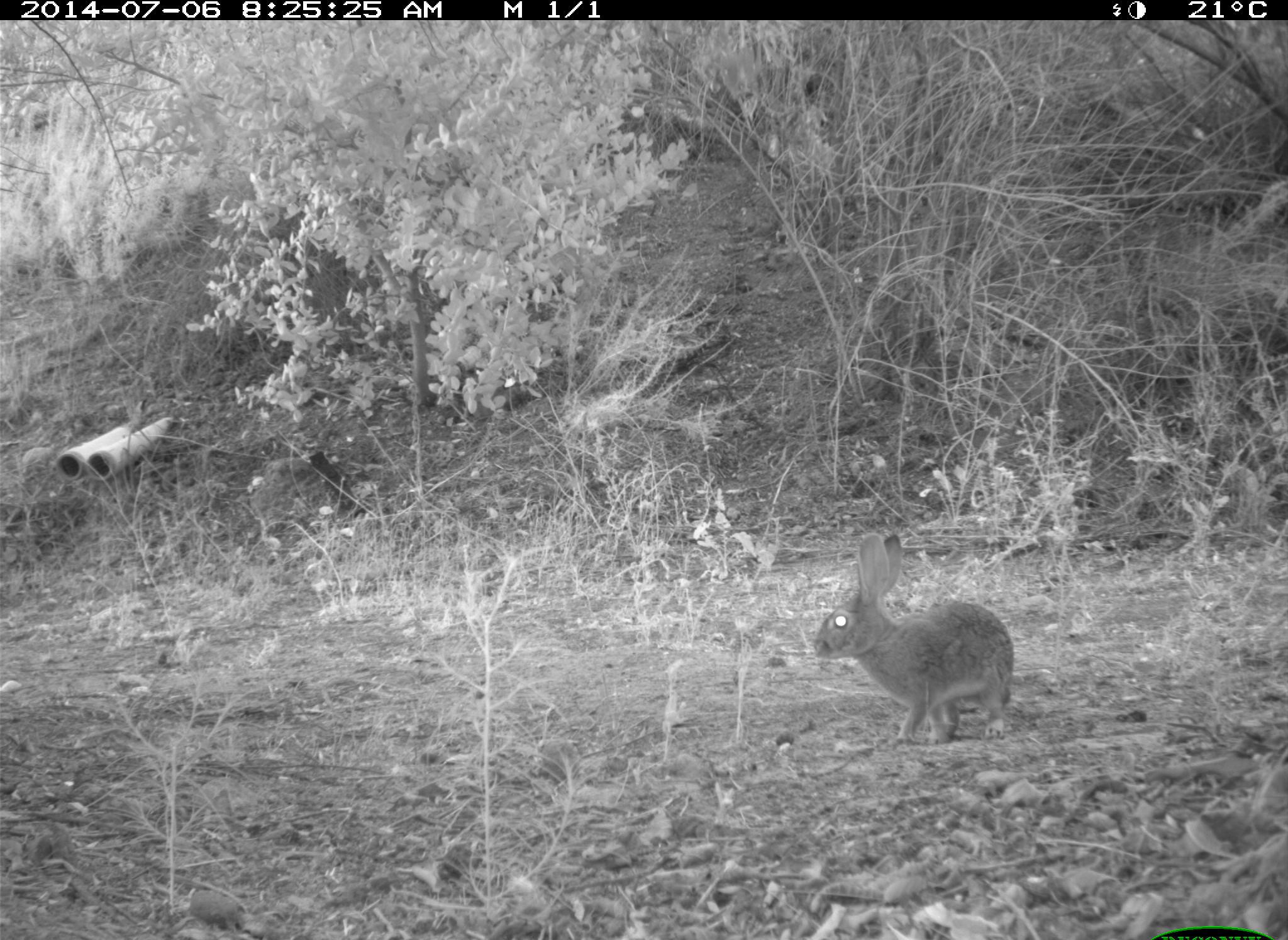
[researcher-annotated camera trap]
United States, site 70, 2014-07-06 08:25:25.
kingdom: Animalia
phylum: Chordata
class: Mammalia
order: Lagomorpha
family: Leporidae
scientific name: Leporidae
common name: rabbits and hares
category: rabbit